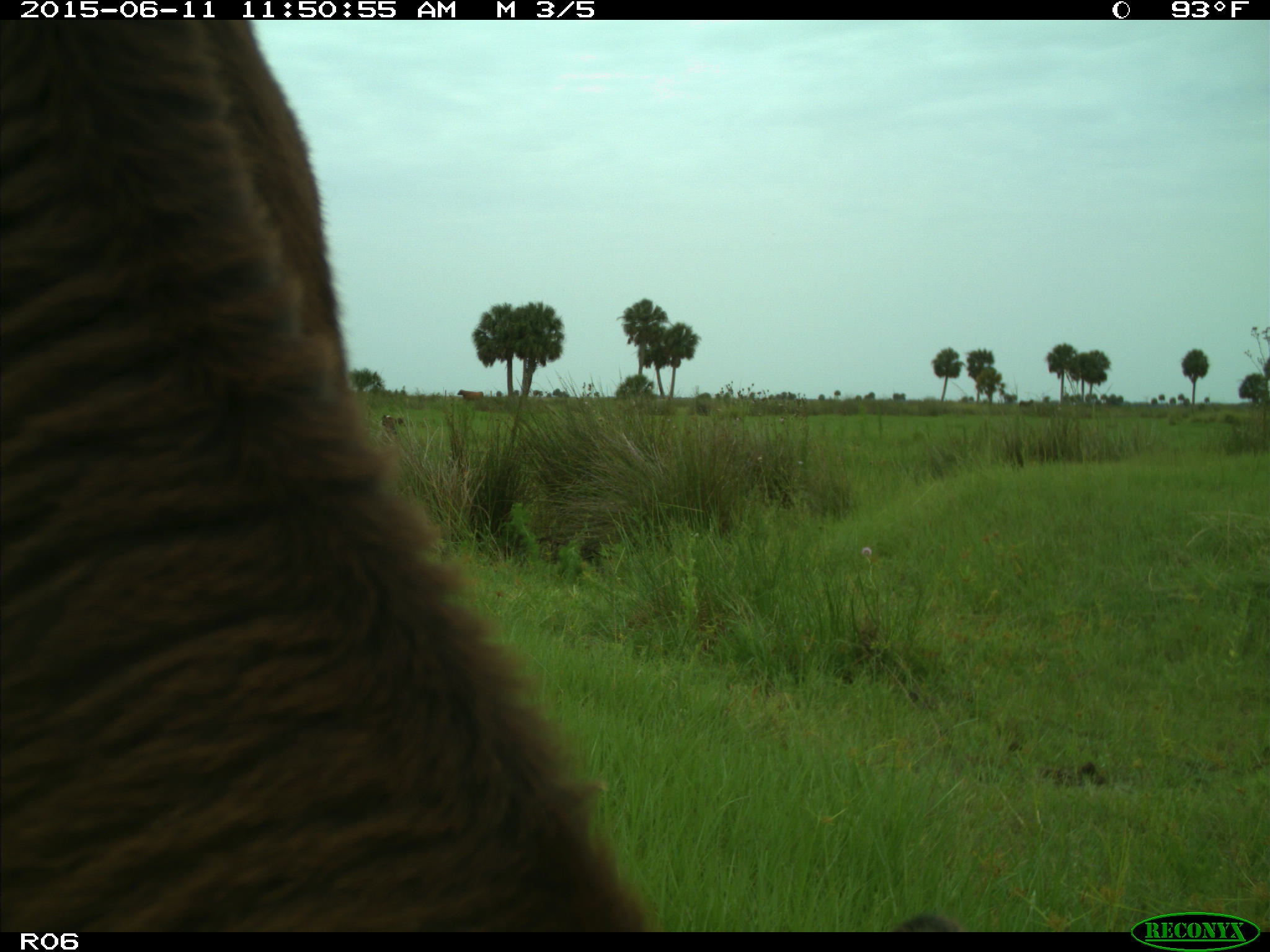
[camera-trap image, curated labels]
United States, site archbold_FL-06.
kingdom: Animalia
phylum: Chordata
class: Mammalia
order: Artiodactyla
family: Bovidae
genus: Bos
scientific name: Bos taurus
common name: domestic cow